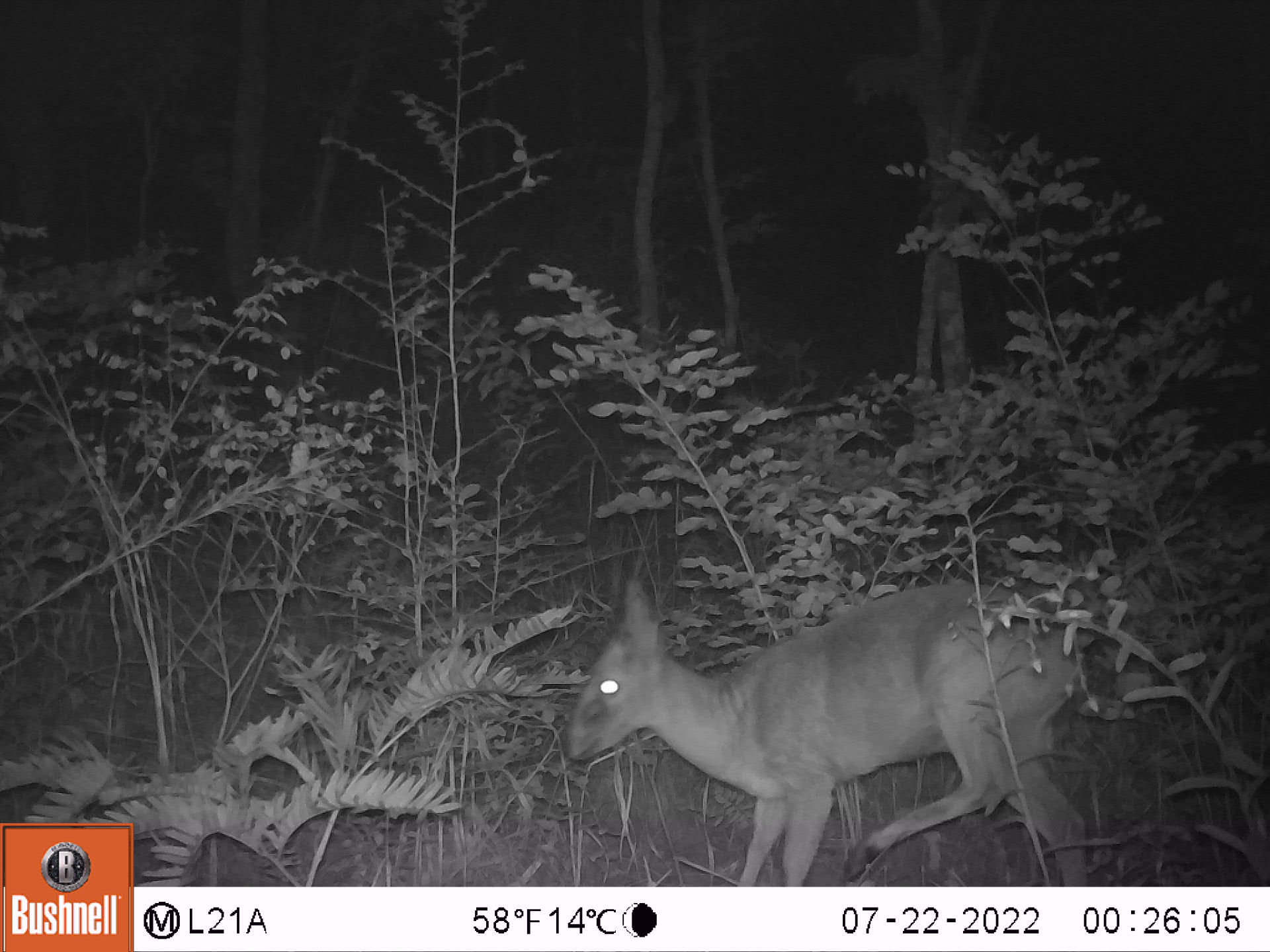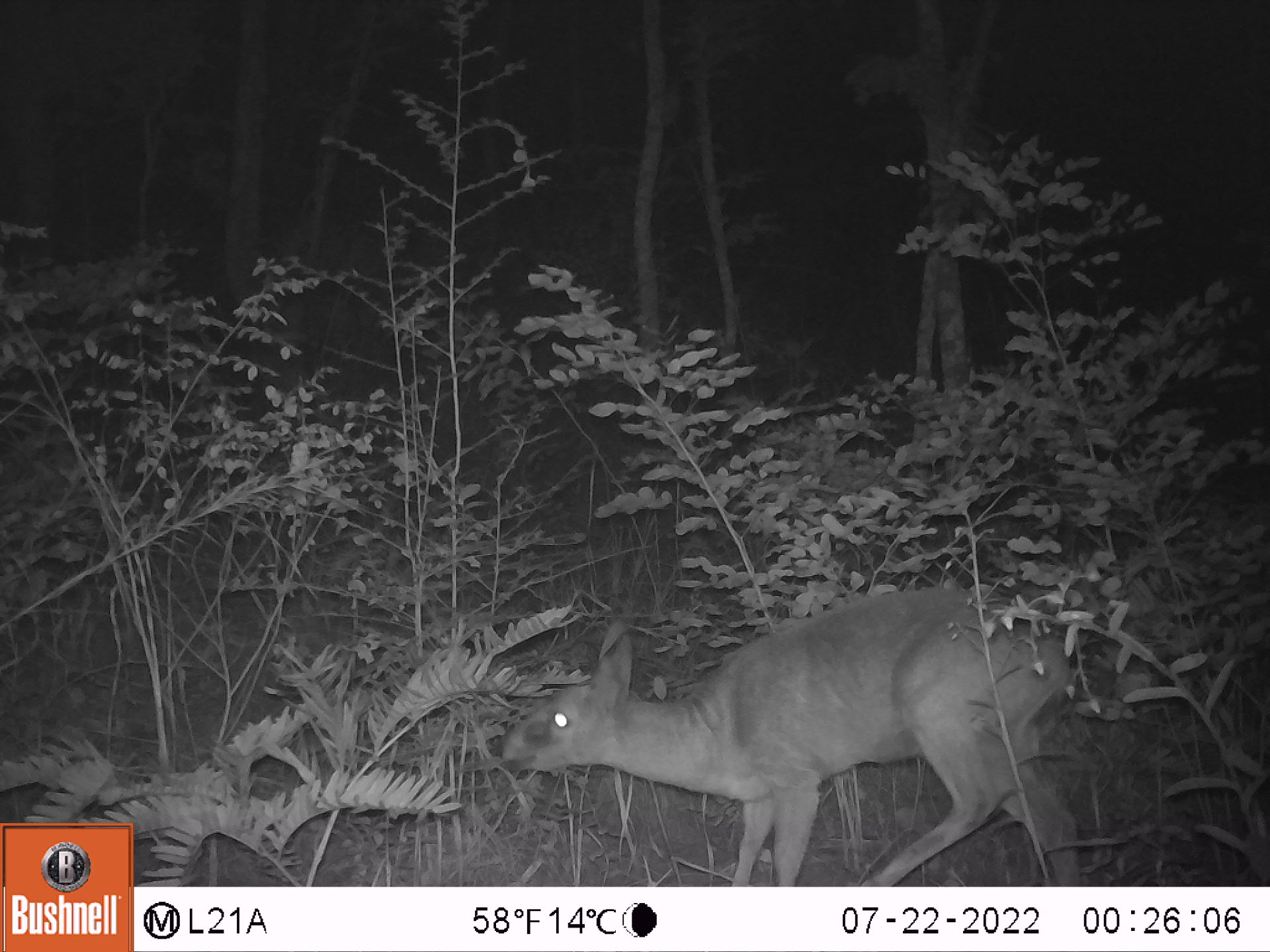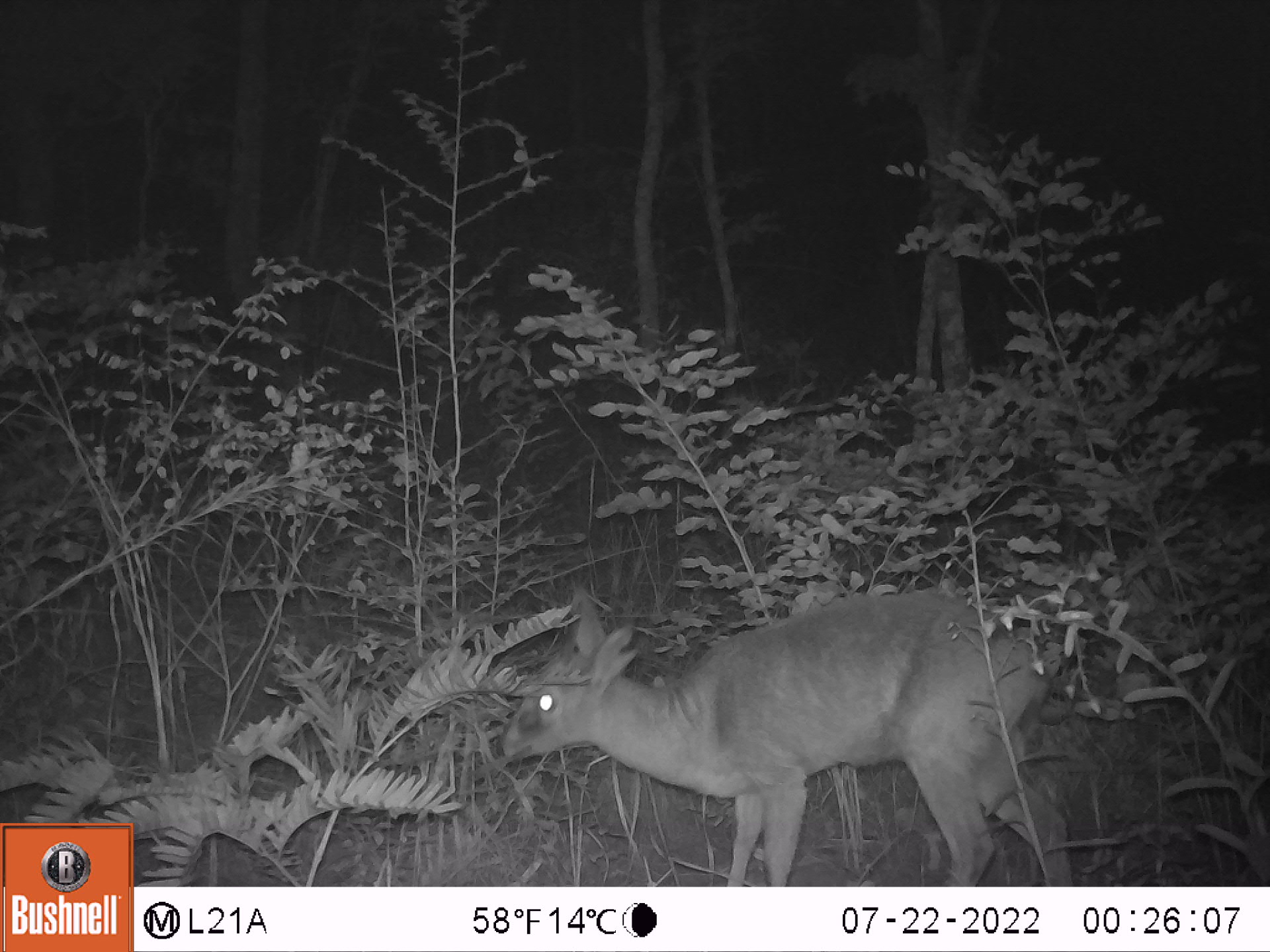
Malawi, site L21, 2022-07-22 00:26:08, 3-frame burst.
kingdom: Animalia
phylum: Chordata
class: Mammalia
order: Artiodactyla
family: Bovidae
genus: Sylvicapra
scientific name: Sylvicapra grimmia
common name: common duiker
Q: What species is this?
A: Common duiker (Sylvicapra grimmia).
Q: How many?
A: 1.